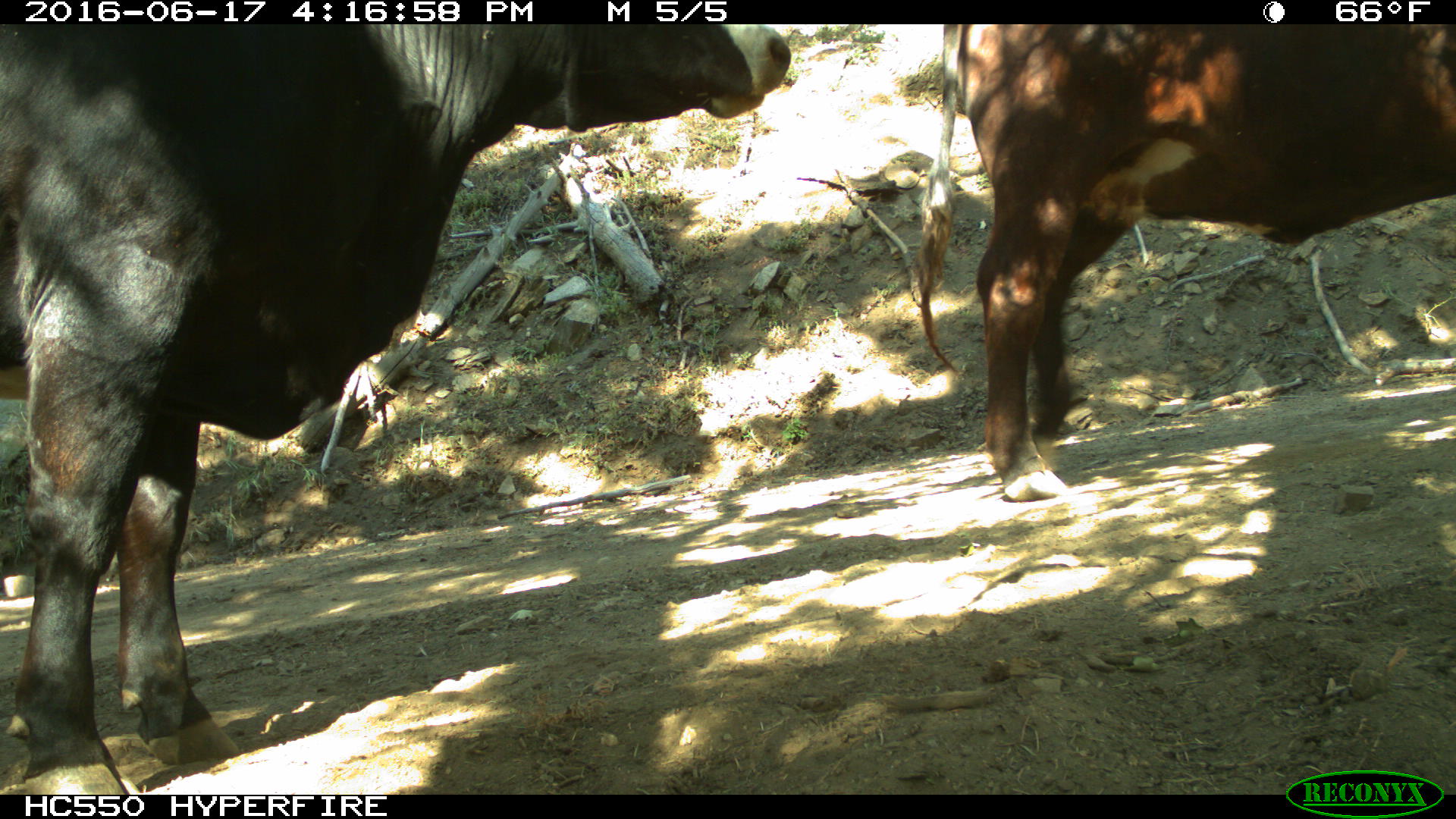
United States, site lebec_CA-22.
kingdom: Animalia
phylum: Chordata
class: Mammalia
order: Artiodactyla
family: Bovidae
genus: Bos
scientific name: Bos taurus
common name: domestic cow